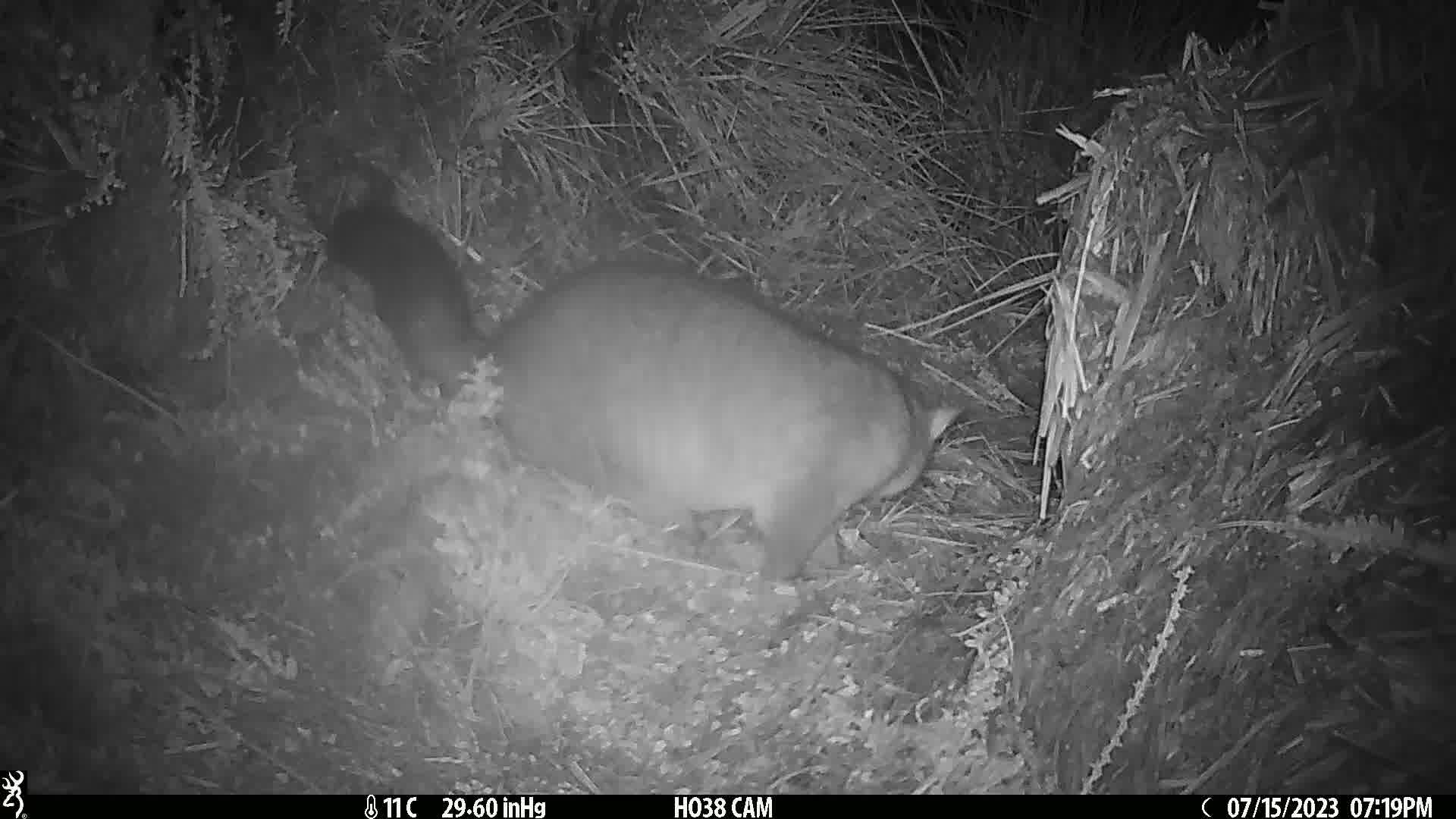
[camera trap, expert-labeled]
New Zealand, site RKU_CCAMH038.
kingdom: Animalia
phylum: Chordata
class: Mammalia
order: Diprotodontia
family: Phalangeridae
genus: Trichosurus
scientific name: Trichosurus vulpecula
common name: common brushtail possum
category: possum